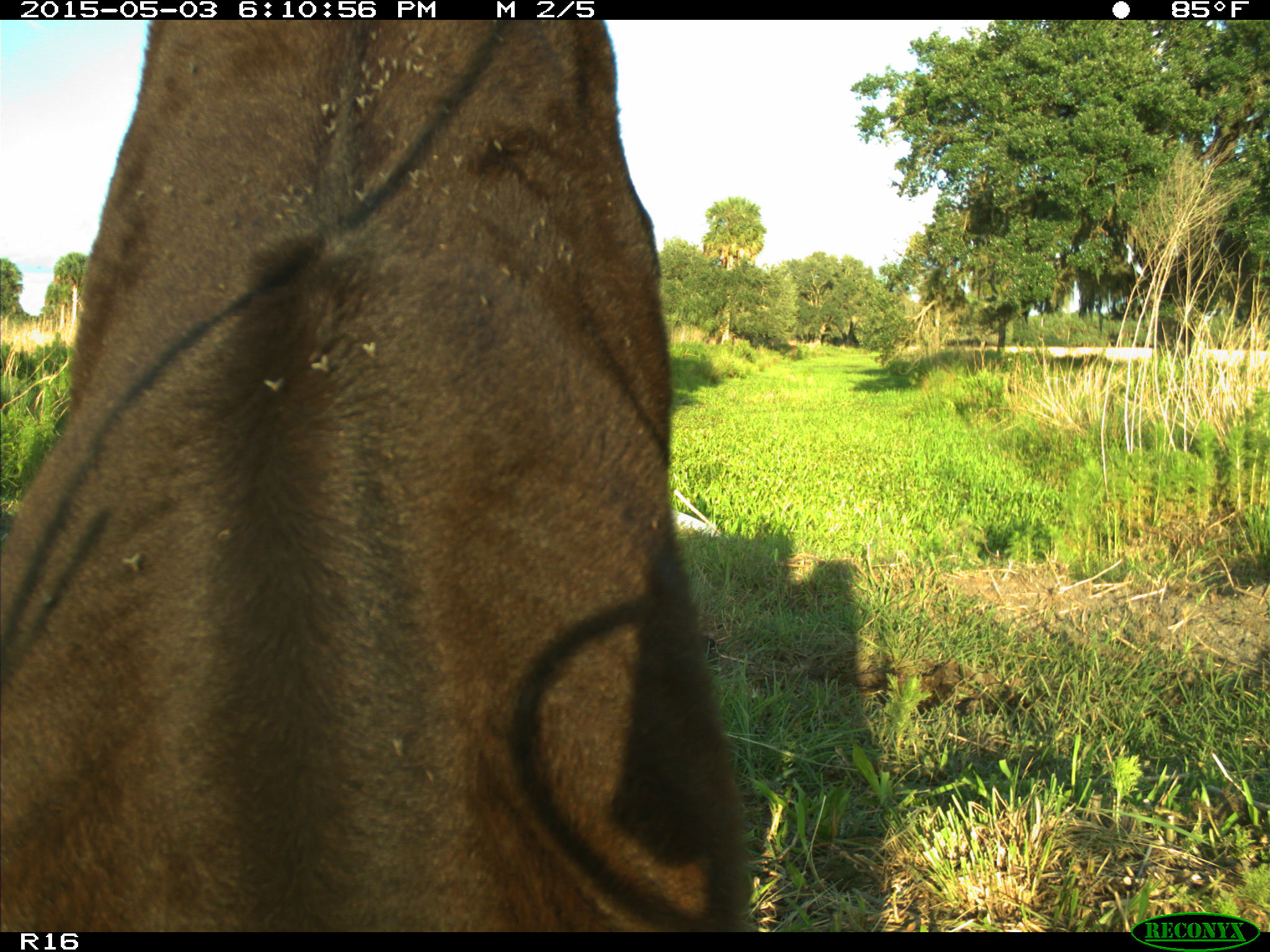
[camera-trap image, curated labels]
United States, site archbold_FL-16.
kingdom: Animalia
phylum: Chordata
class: Mammalia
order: Artiodactyla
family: Bovidae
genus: Bos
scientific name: Bos taurus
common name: domestic cow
Bos taurus (domestic cow).